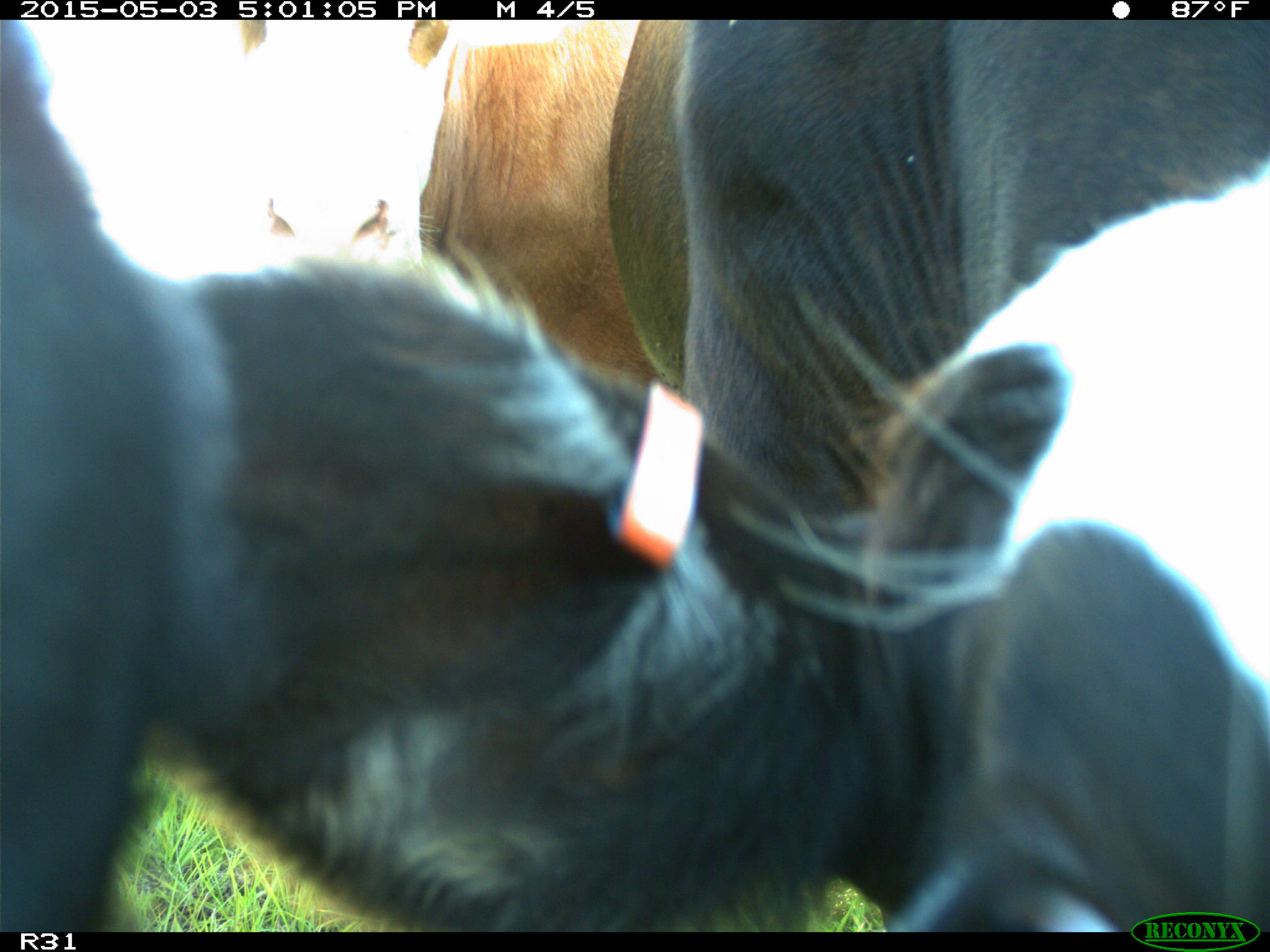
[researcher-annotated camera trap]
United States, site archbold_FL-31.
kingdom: Animalia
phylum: Chordata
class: Mammalia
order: Artiodactyla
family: Bovidae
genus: Bos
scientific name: Bos taurus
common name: domestic cow